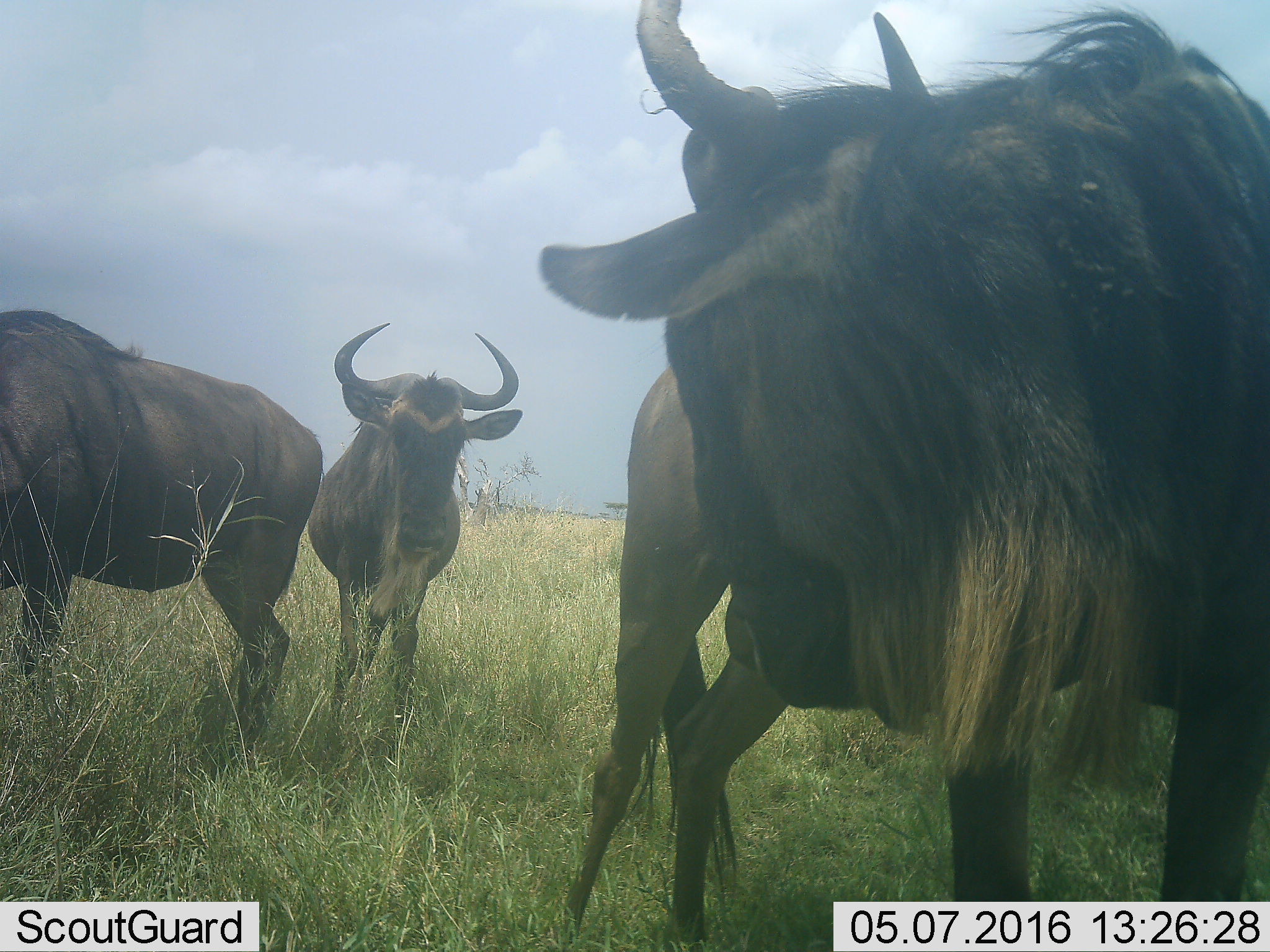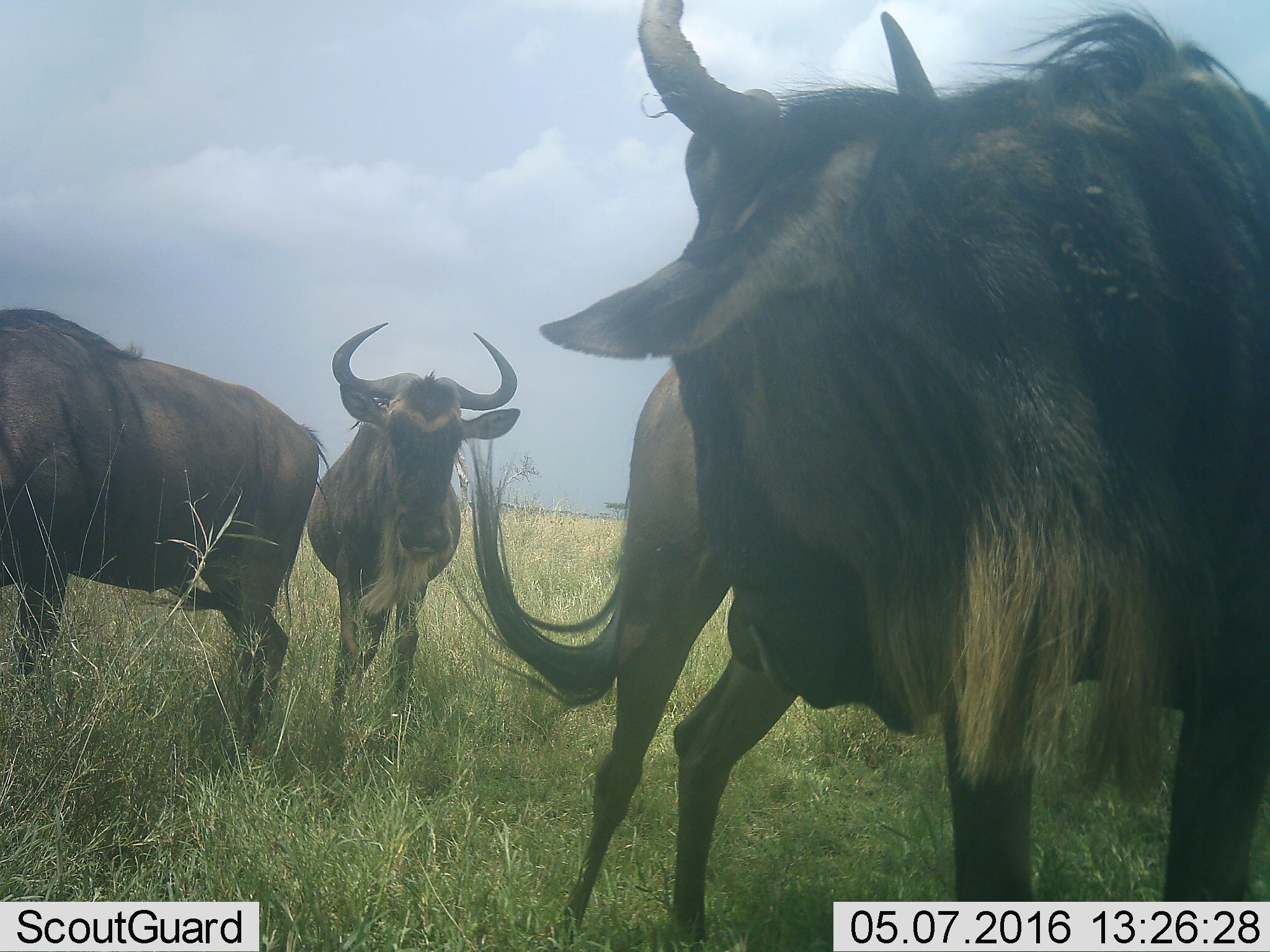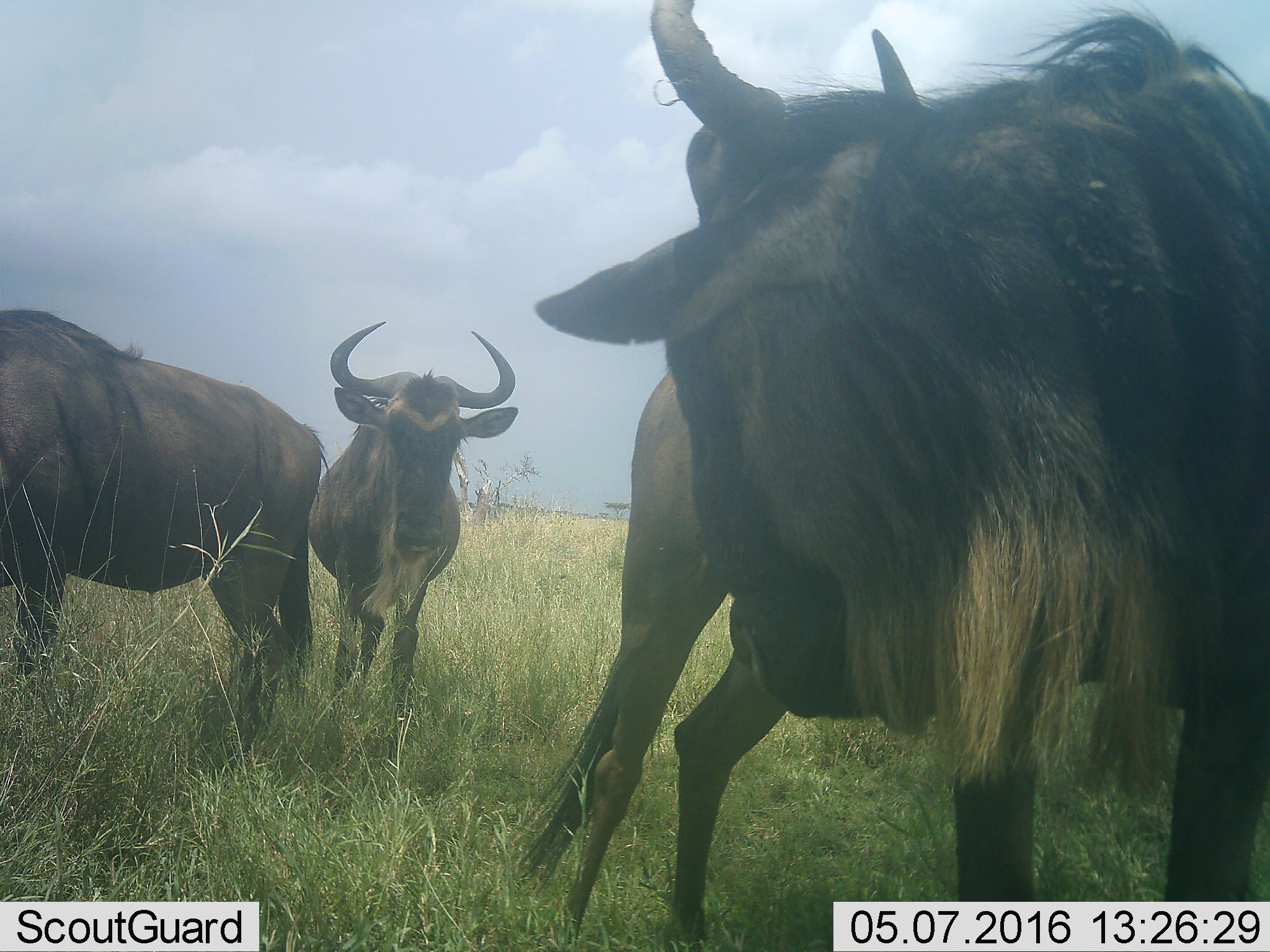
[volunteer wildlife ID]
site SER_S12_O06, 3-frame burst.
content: unidentified animal